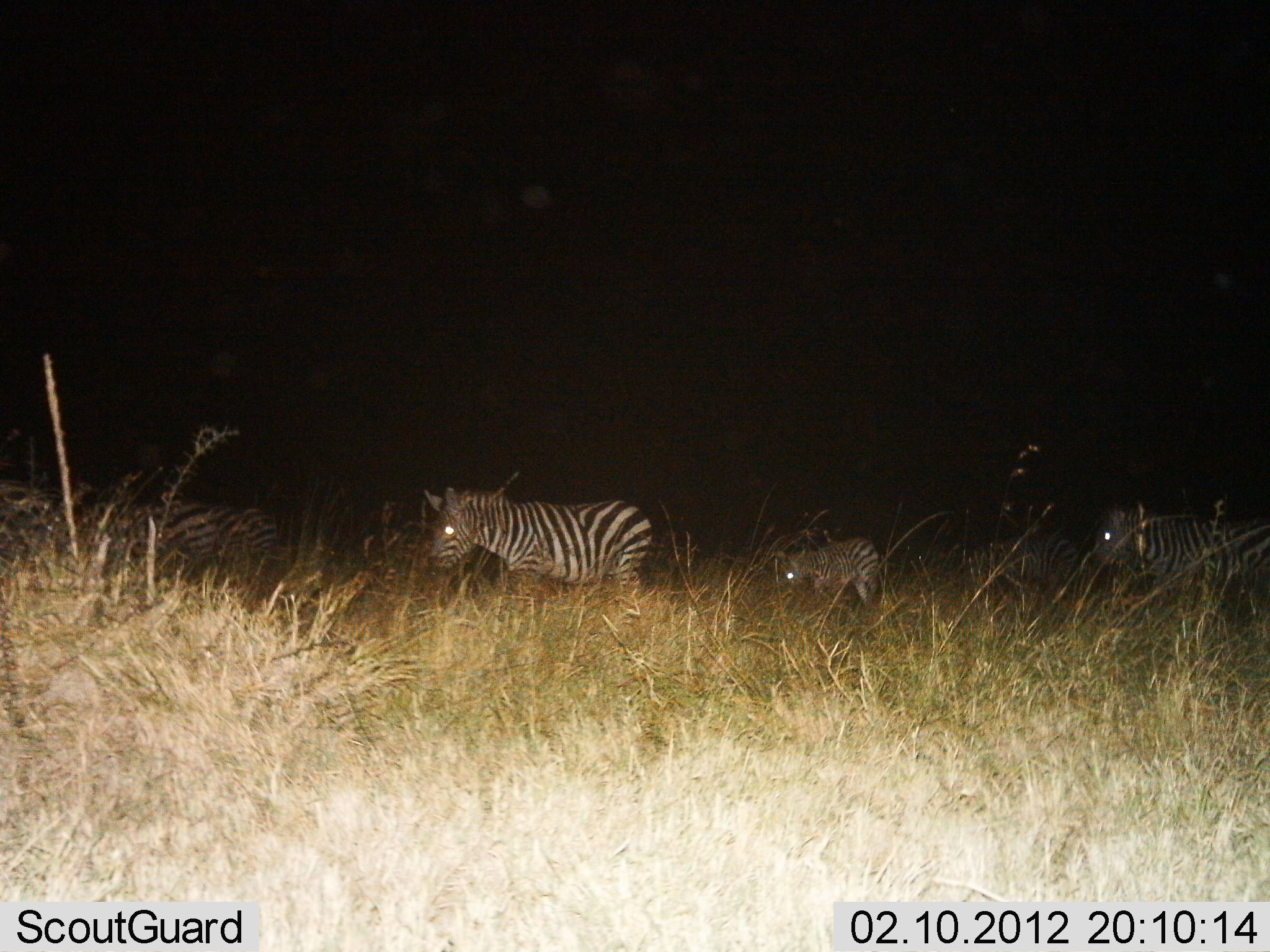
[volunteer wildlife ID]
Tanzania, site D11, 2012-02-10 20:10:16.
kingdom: Animalia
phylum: Chordata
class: Mammalia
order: Perissodactyla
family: Equidae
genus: Equus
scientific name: Equus quagga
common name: plains zebra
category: zebra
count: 6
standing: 32%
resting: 0%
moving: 68%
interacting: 0%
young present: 37%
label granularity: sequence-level